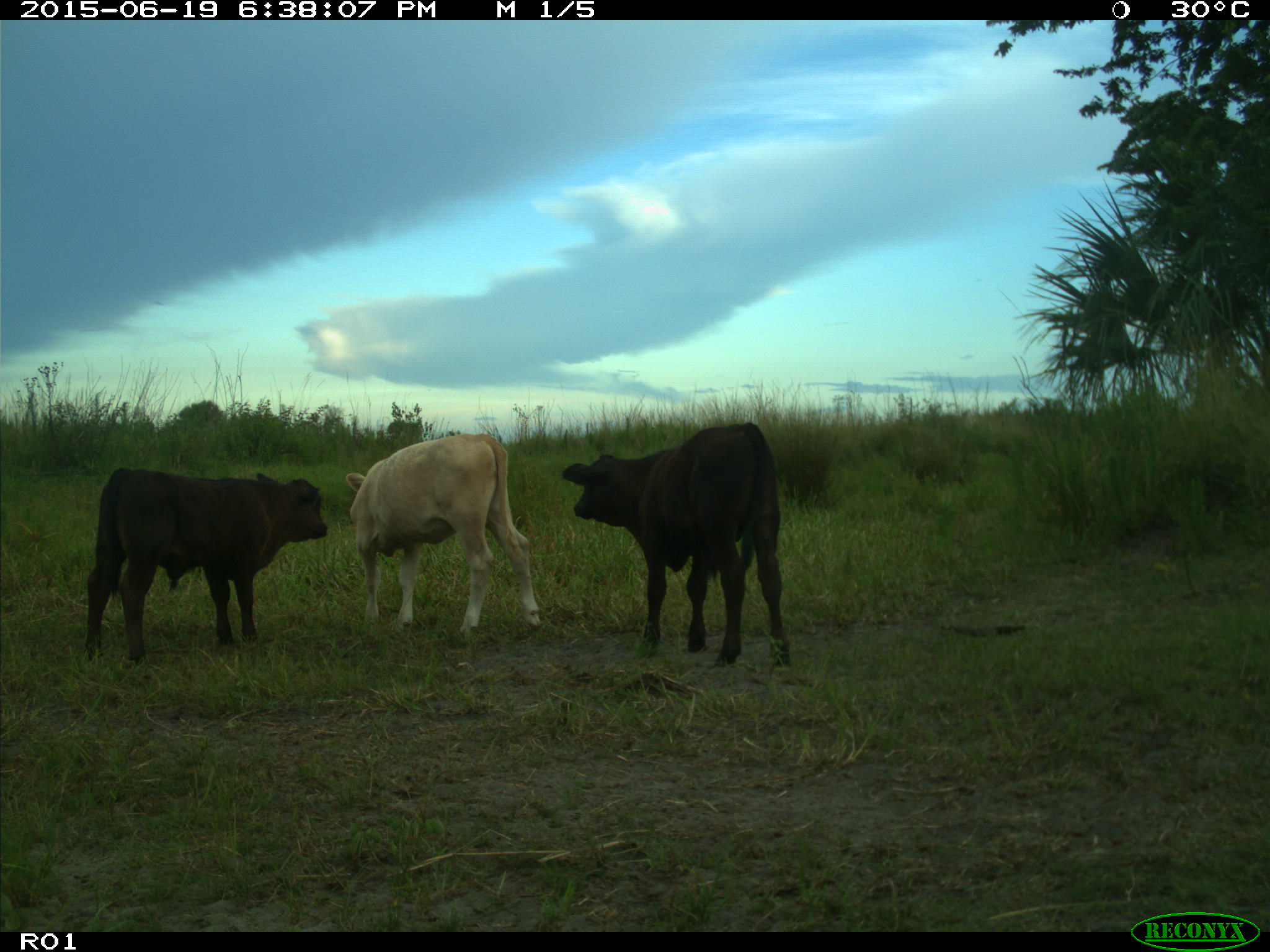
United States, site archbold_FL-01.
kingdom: Animalia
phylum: Chordata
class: Mammalia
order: Artiodactyla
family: Bovidae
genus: Bos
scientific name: Bos taurus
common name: domestic cow